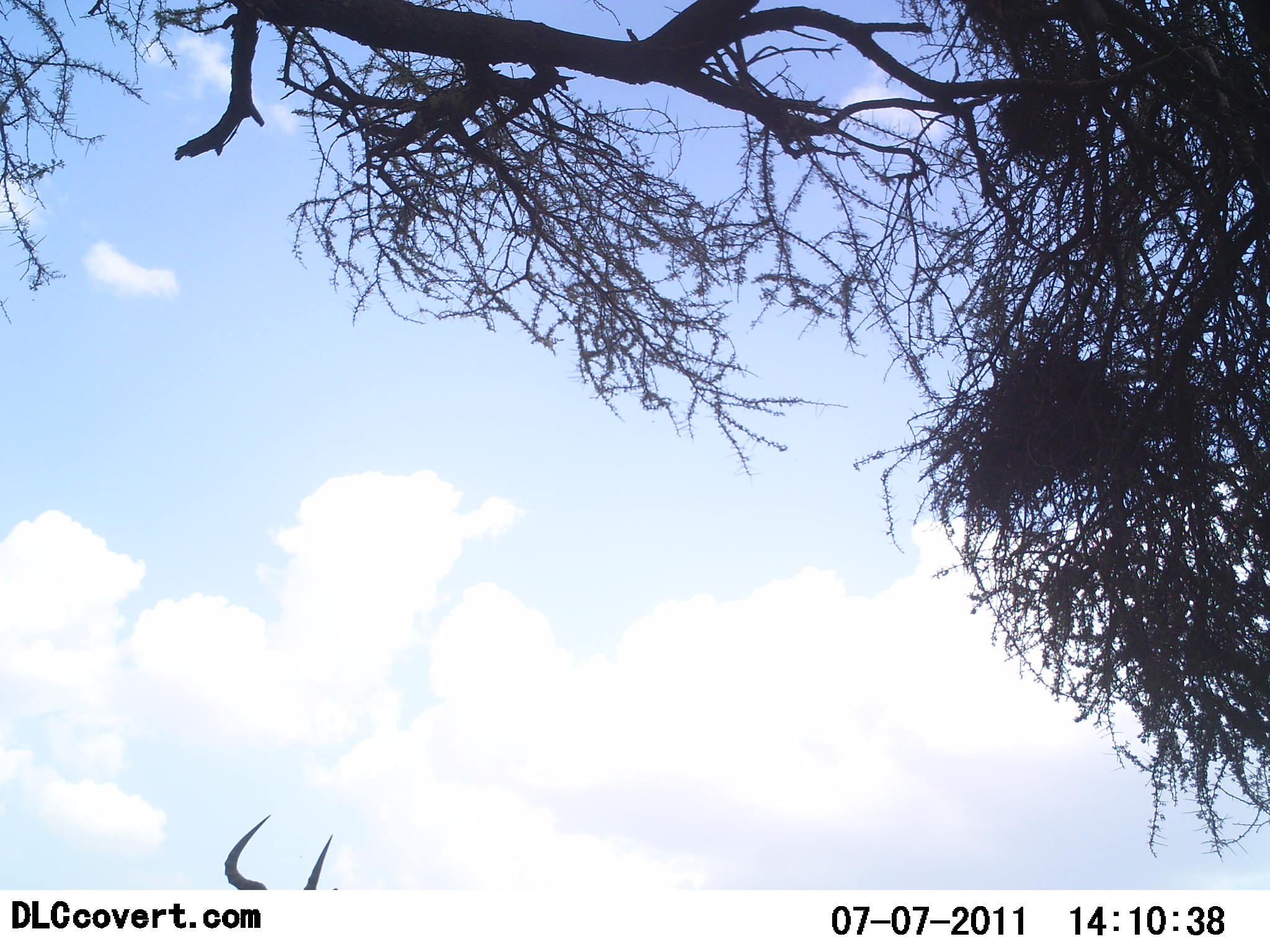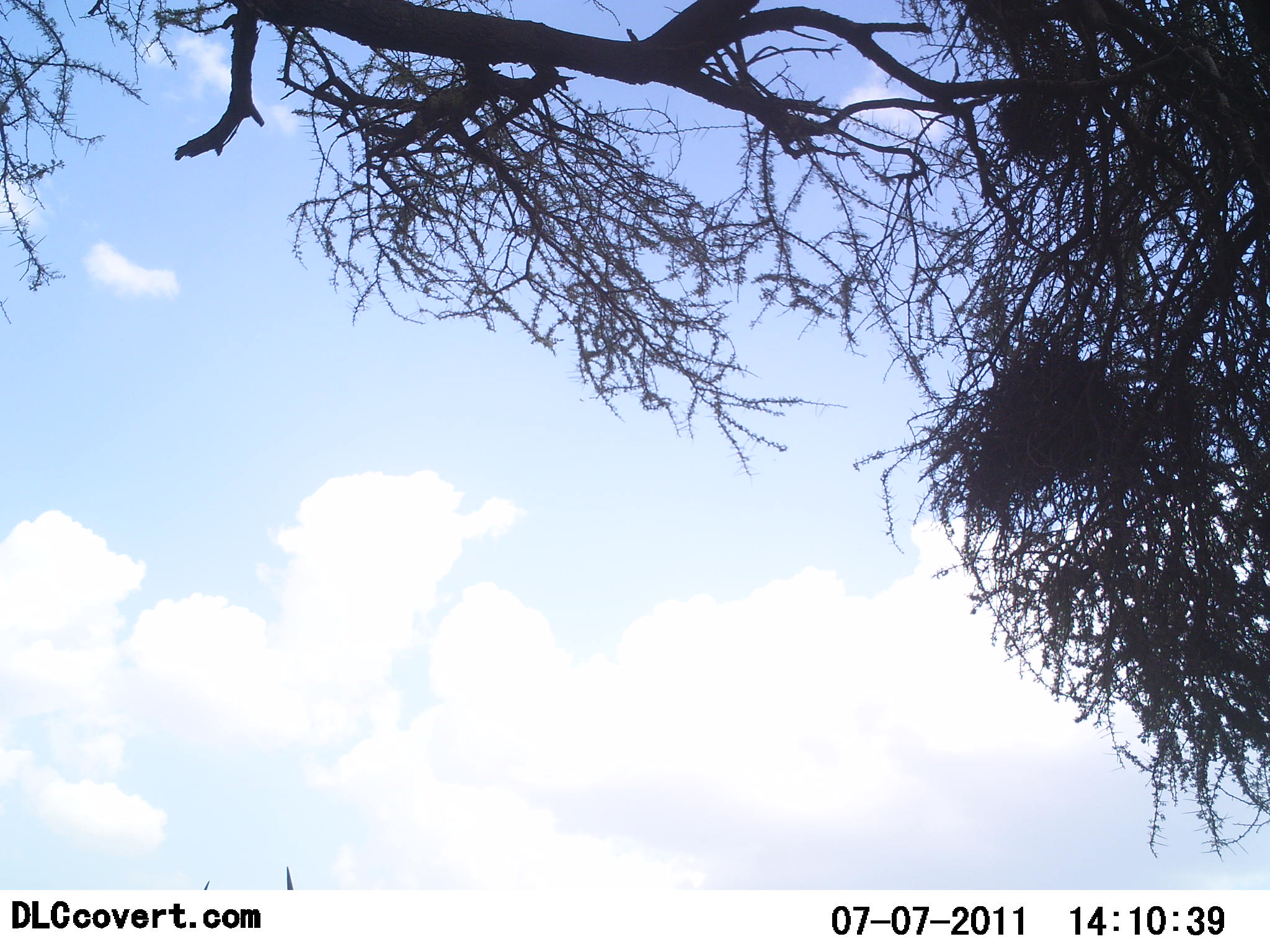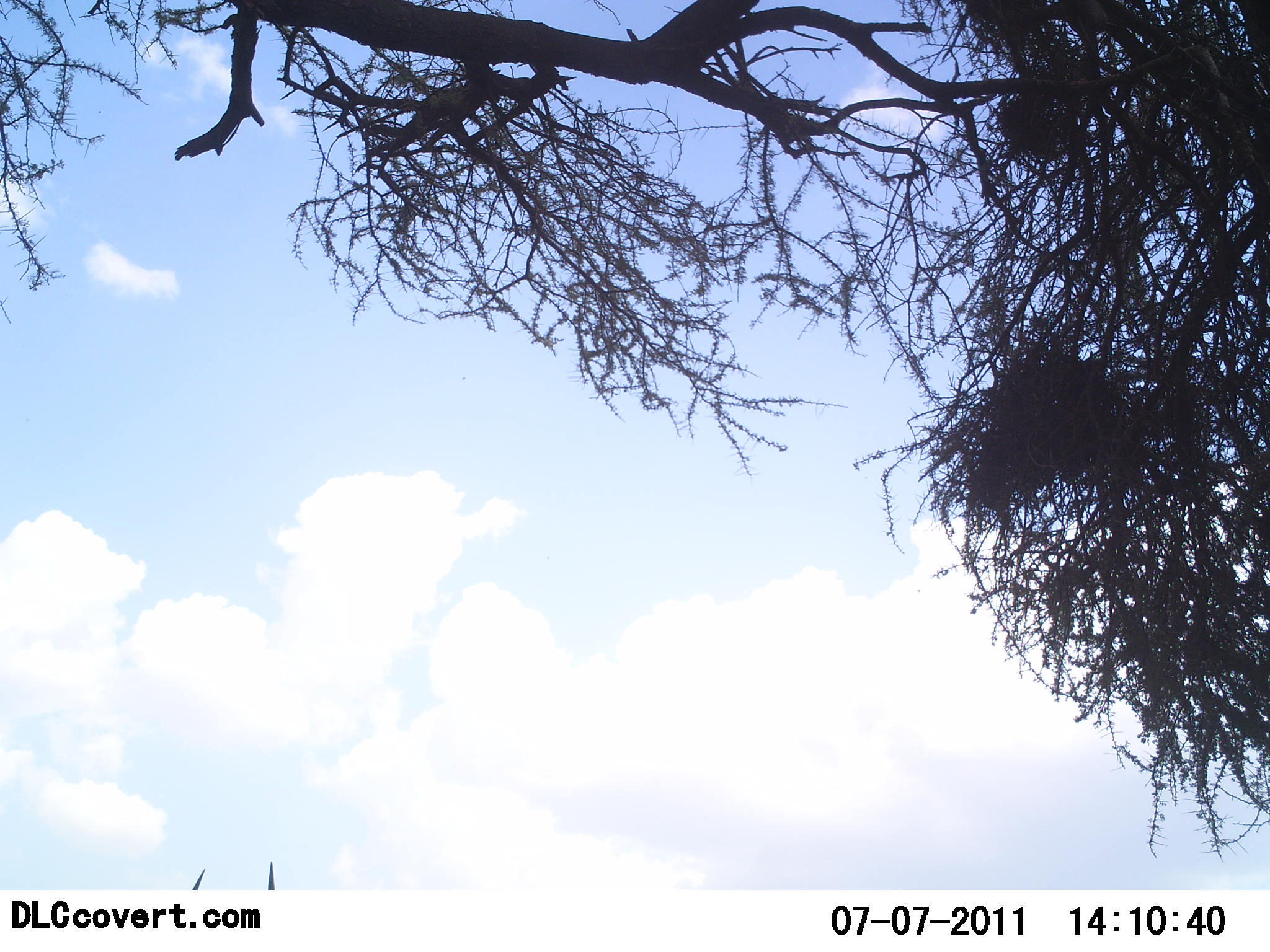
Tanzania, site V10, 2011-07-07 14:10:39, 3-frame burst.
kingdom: Animalia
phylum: Chordata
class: Mammalia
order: Artiodactyla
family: Bovidae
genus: Alcelaphus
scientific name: Alcelaphus buselaphus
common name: hartebeest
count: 1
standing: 67%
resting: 0%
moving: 33%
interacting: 0%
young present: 0%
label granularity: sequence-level